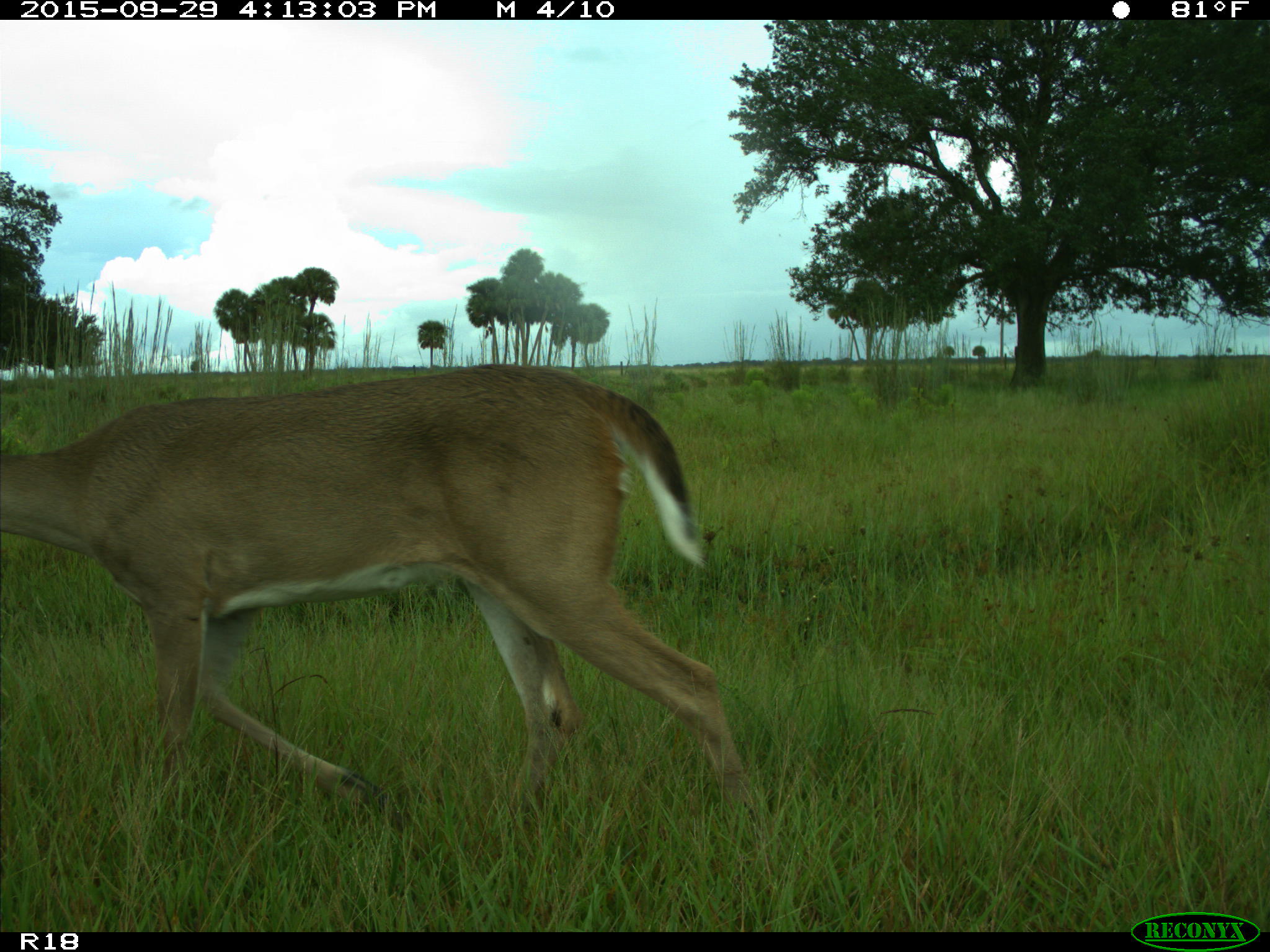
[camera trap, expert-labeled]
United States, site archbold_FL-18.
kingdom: Animalia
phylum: Chordata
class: Mammalia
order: Artiodactyla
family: Cervidae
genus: Odocoileus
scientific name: Odocoileus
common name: deer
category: unidentified deer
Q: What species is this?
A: Unidentified deer (deer) (Odocoileus).